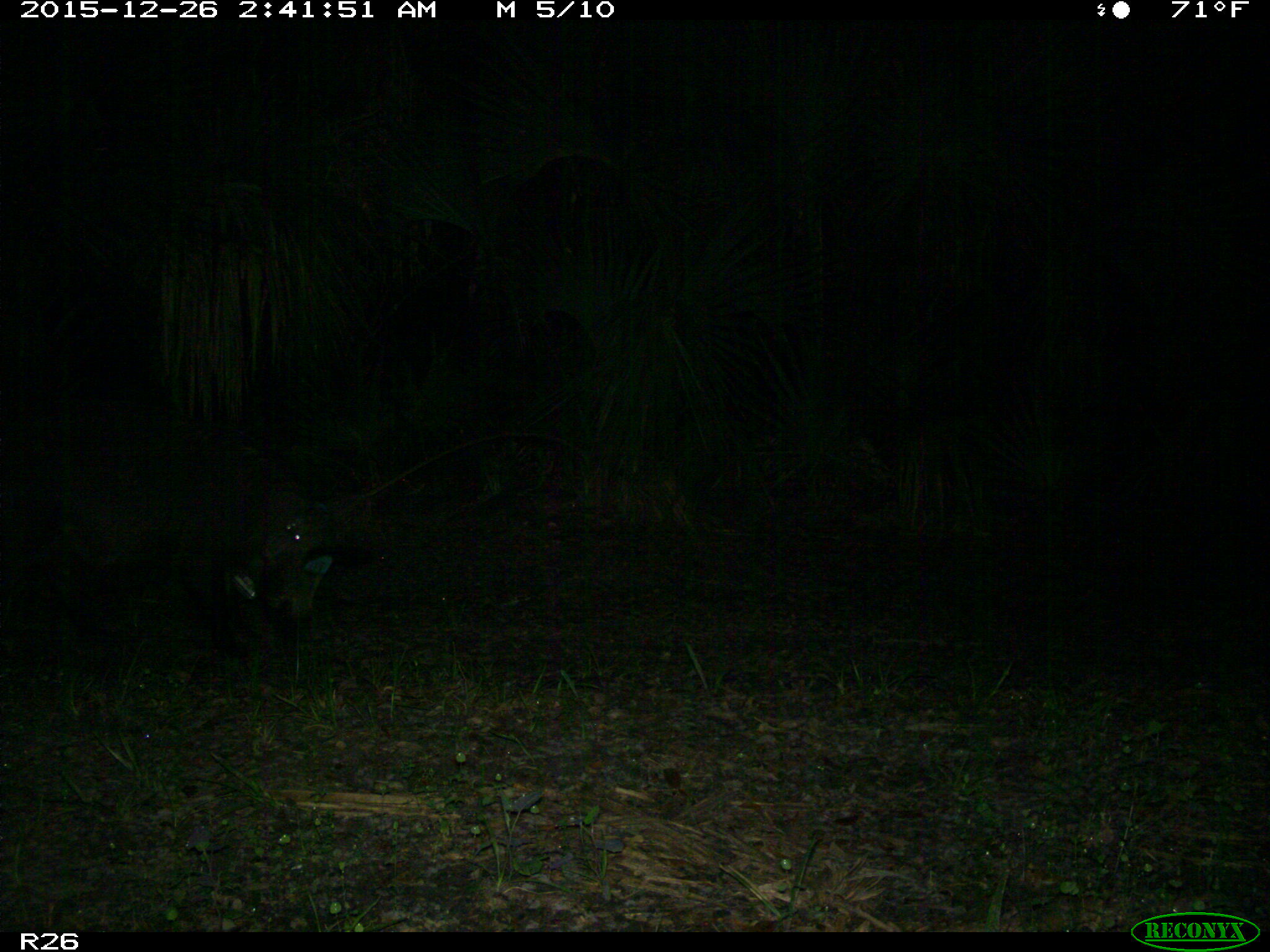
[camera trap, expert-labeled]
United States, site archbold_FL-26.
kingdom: Animalia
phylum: Chordata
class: Mammalia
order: Artiodactyla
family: Suidae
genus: Sus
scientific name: Sus scrofa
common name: wild boar